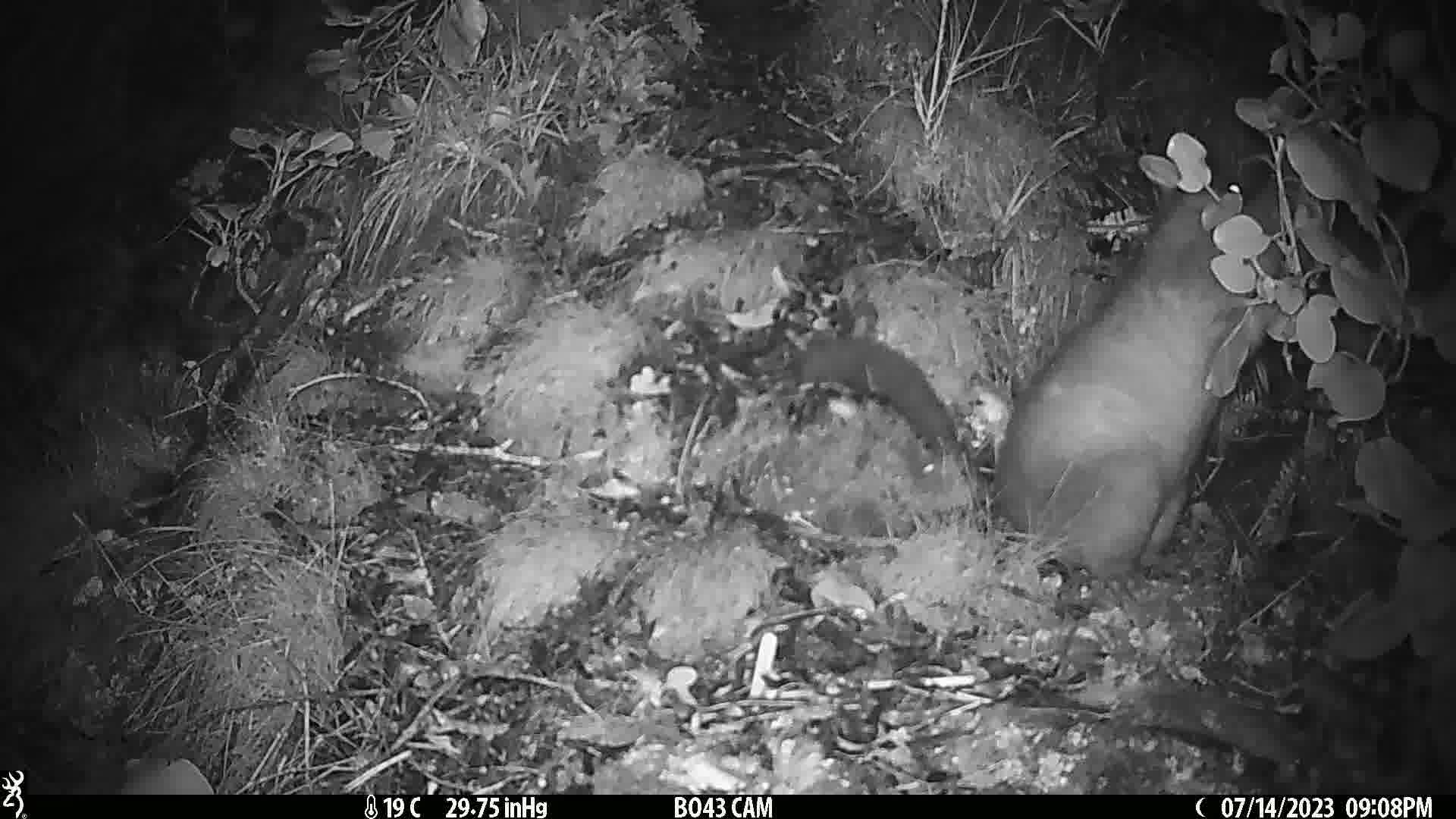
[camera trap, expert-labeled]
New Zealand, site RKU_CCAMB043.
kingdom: Animalia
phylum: Chordata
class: Mammalia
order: Diprotodontia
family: Phalangeridae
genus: Trichosurus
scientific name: Trichosurus vulpecula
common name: common brushtail possum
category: possum